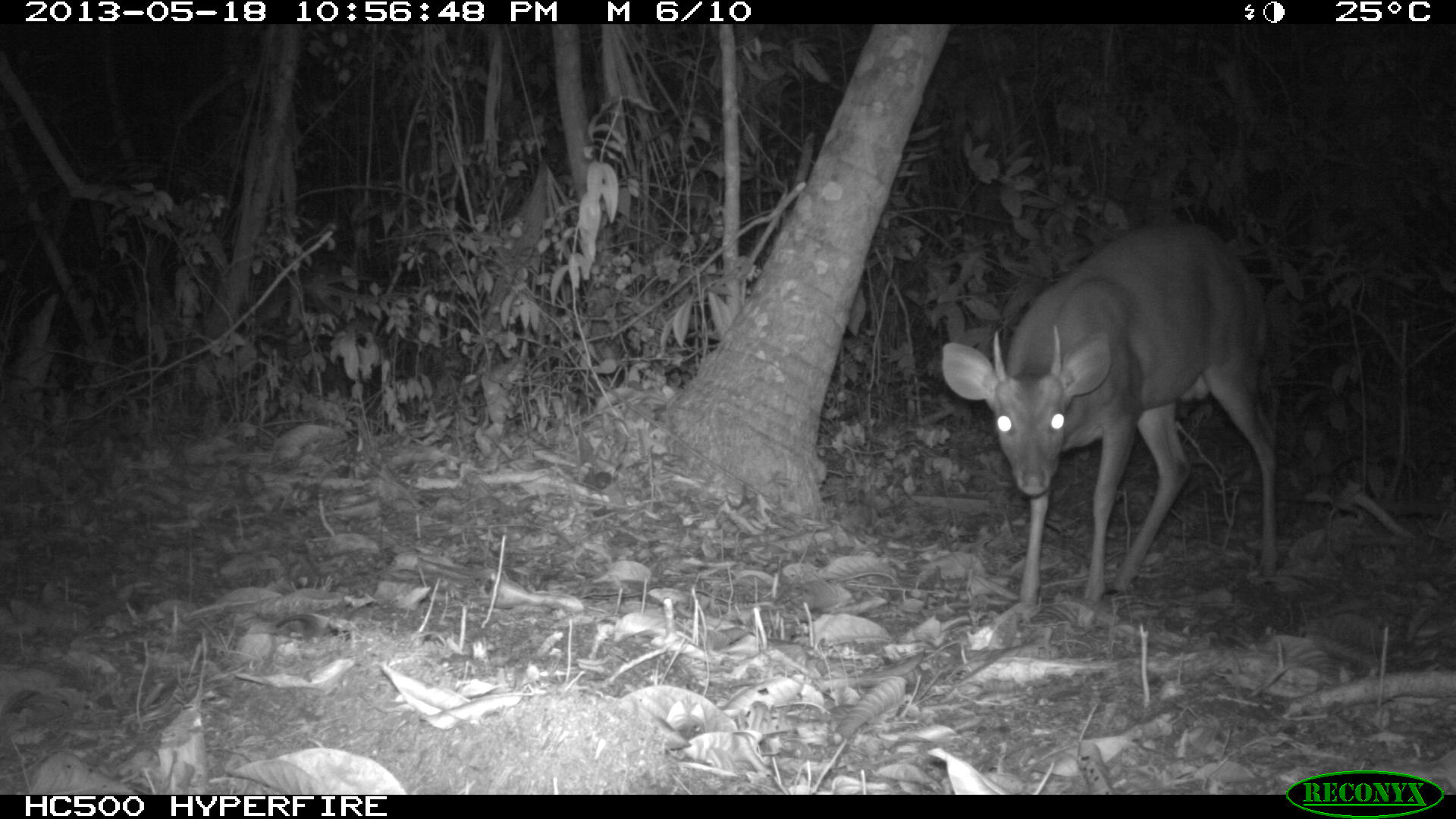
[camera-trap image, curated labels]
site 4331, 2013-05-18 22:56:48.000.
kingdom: Animalia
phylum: Chordata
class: Mammalia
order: Artiodactyla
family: Cervidae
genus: Mazama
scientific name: Mazama temama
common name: central american red brocket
Mazama temama (central american red brocket), count 1, sex male.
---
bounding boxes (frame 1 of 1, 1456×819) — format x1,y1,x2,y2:
mazama temama: 939,221,1281,607